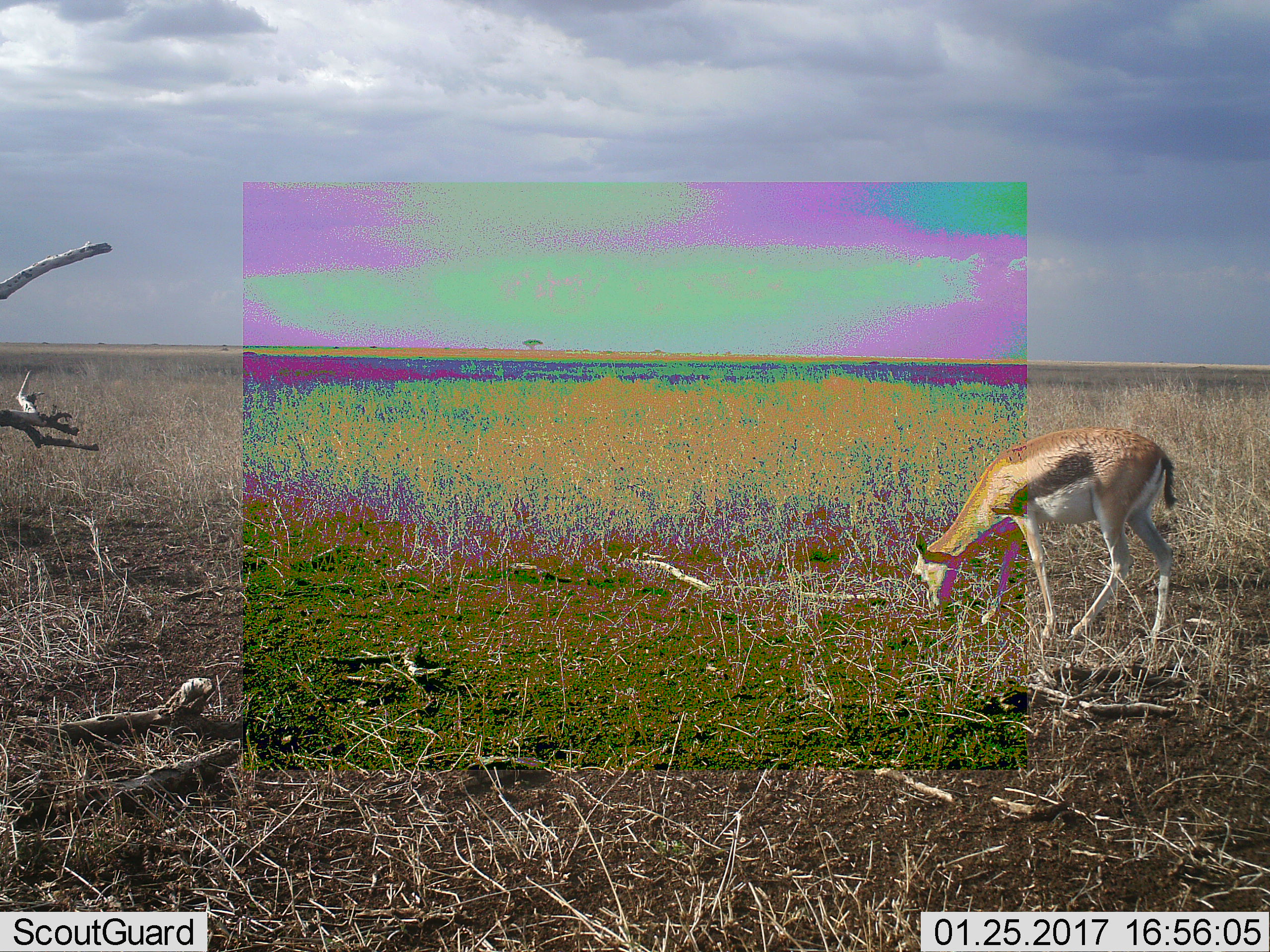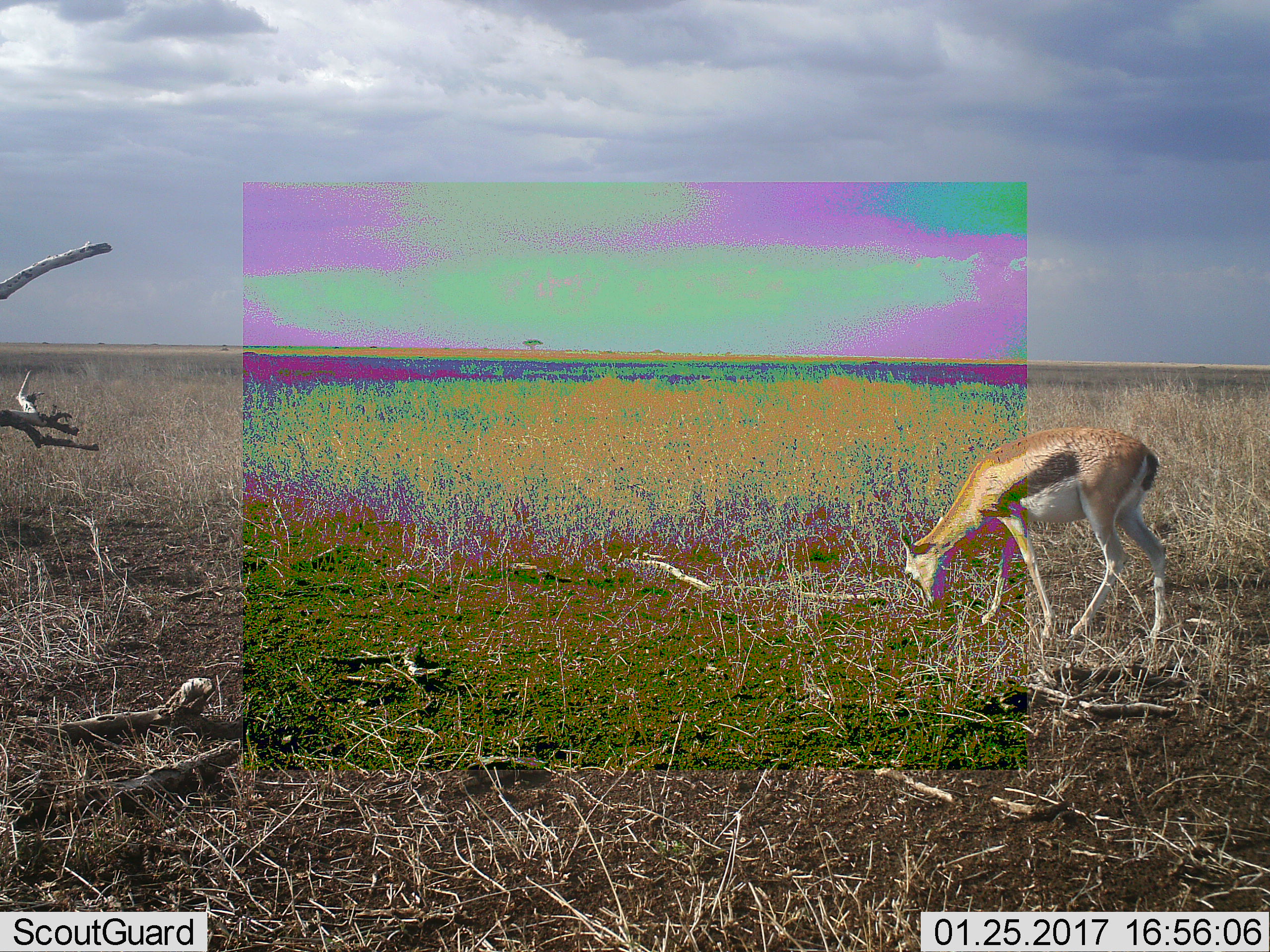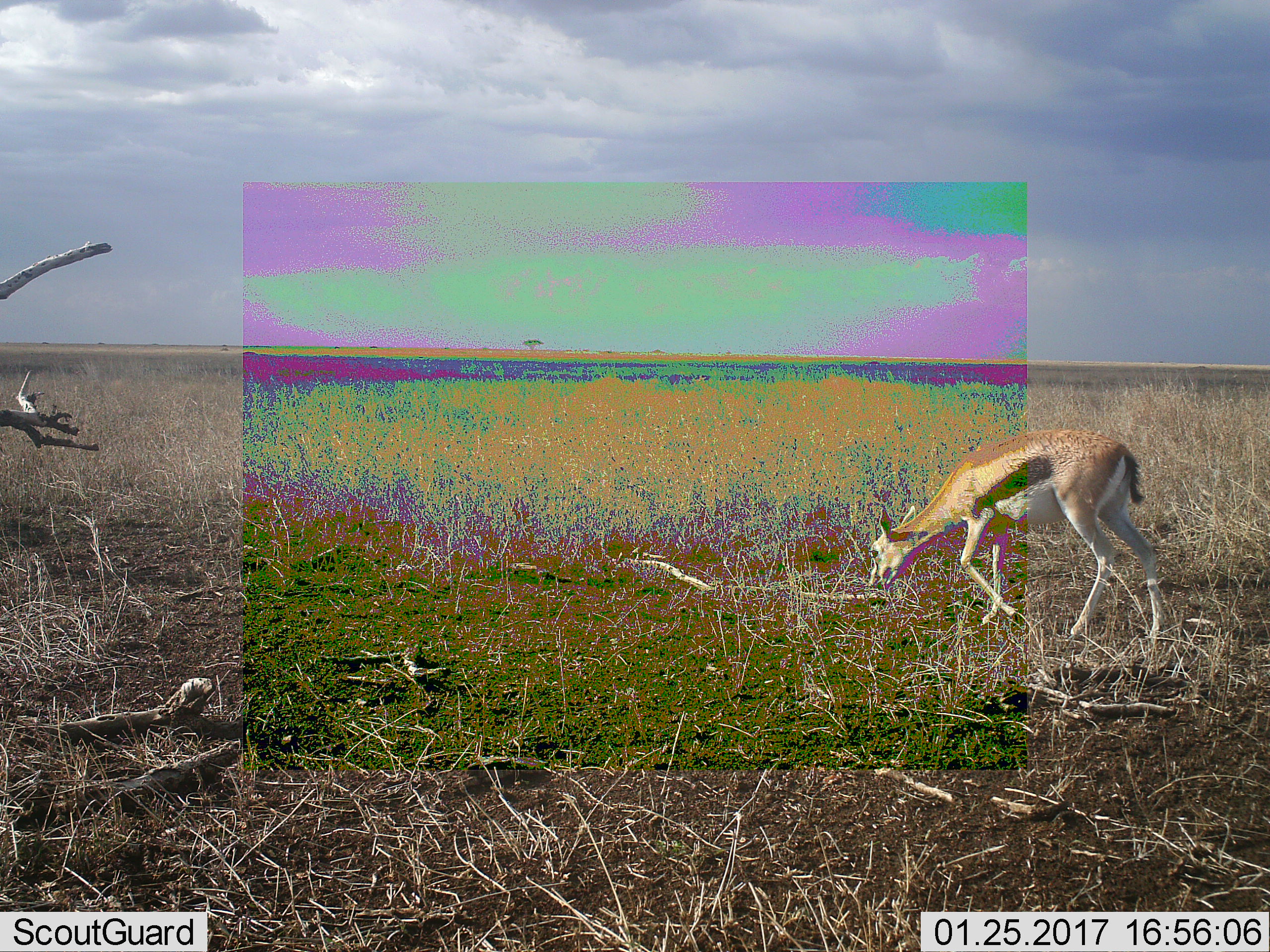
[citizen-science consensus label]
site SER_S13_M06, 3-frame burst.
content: unidentified animal